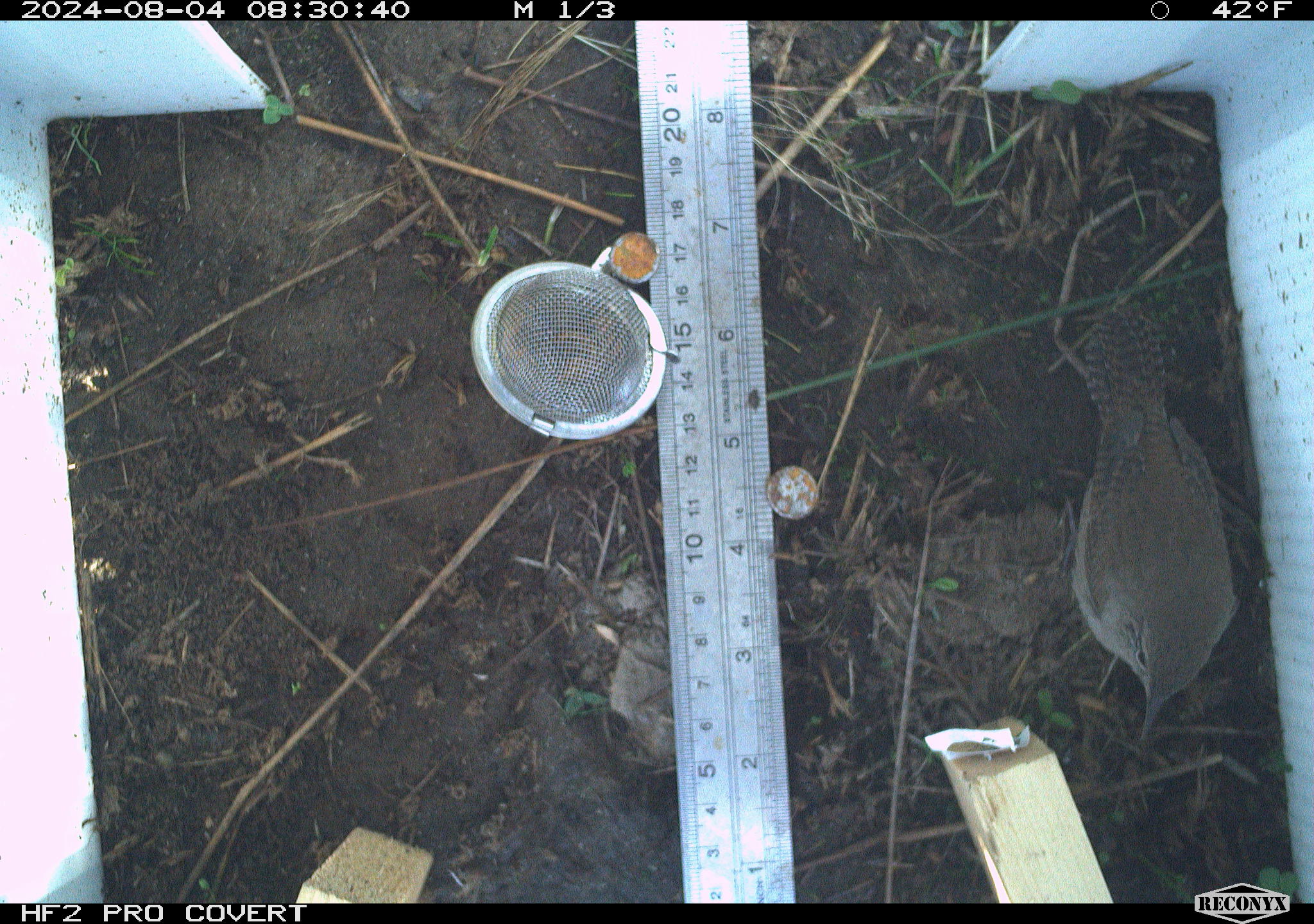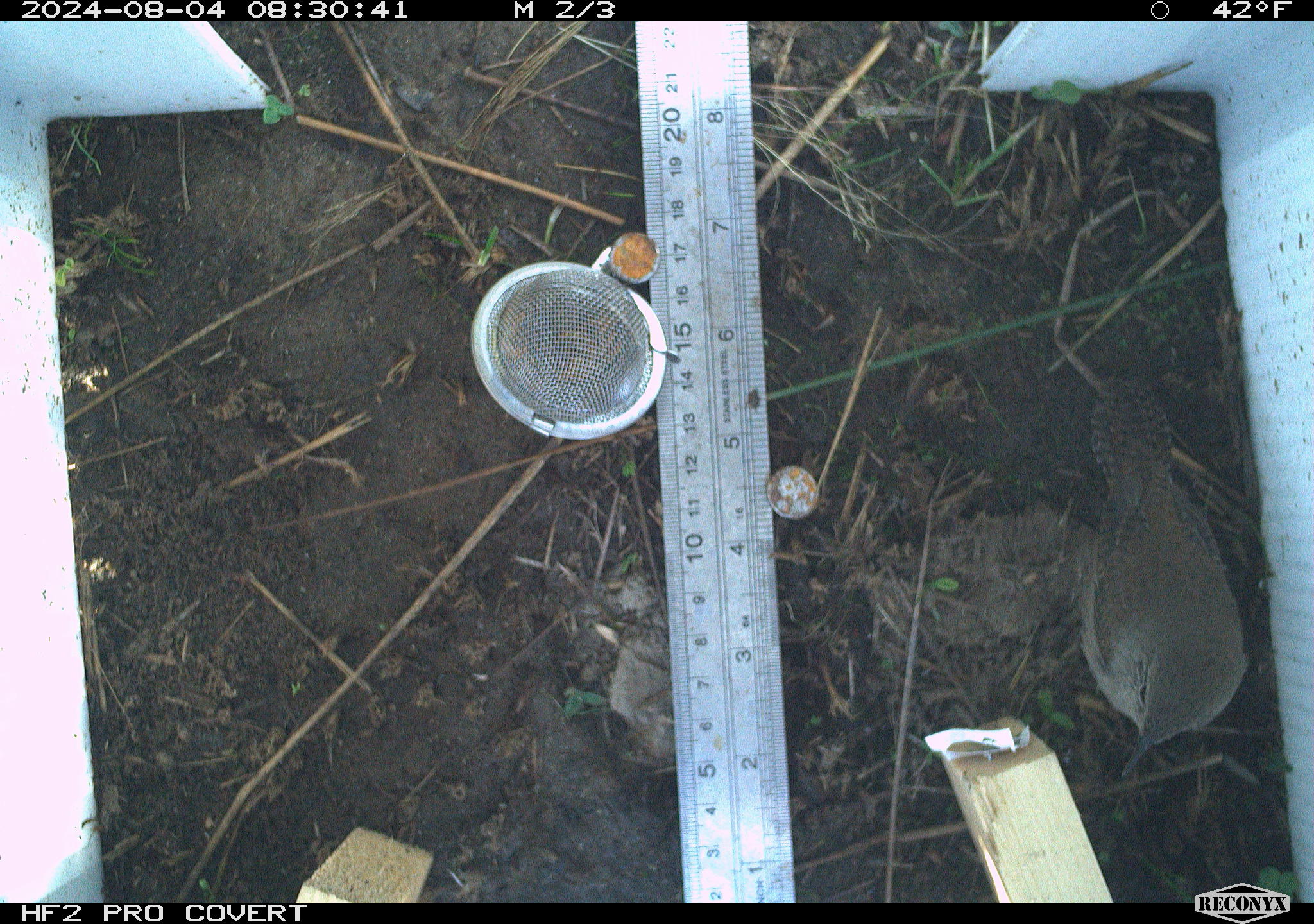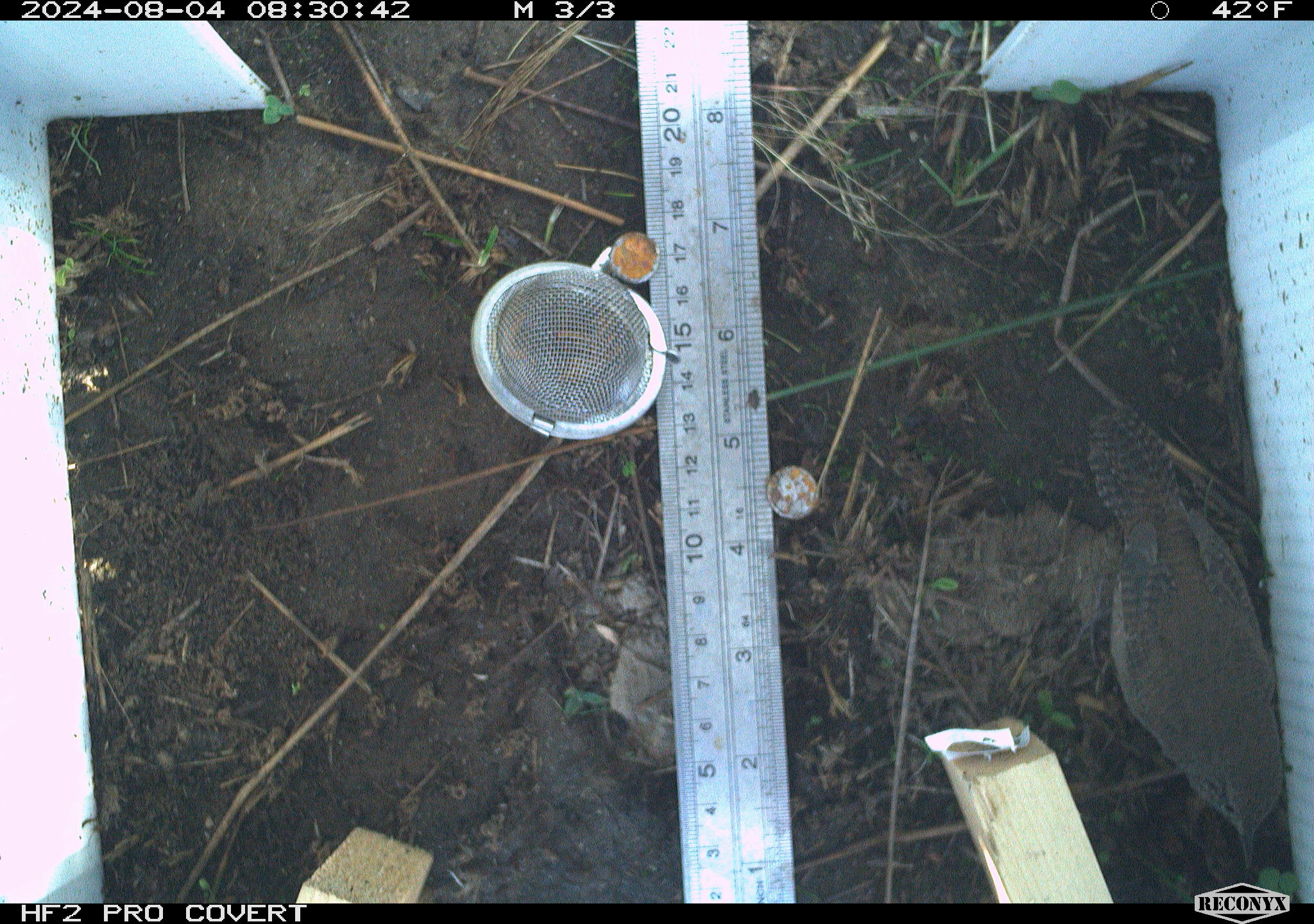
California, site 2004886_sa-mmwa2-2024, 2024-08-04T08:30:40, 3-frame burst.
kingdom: Animalia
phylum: Chordata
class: Aves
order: Passeriformes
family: Troglodytidae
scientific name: Troglodytidae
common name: wren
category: troglodytidae family